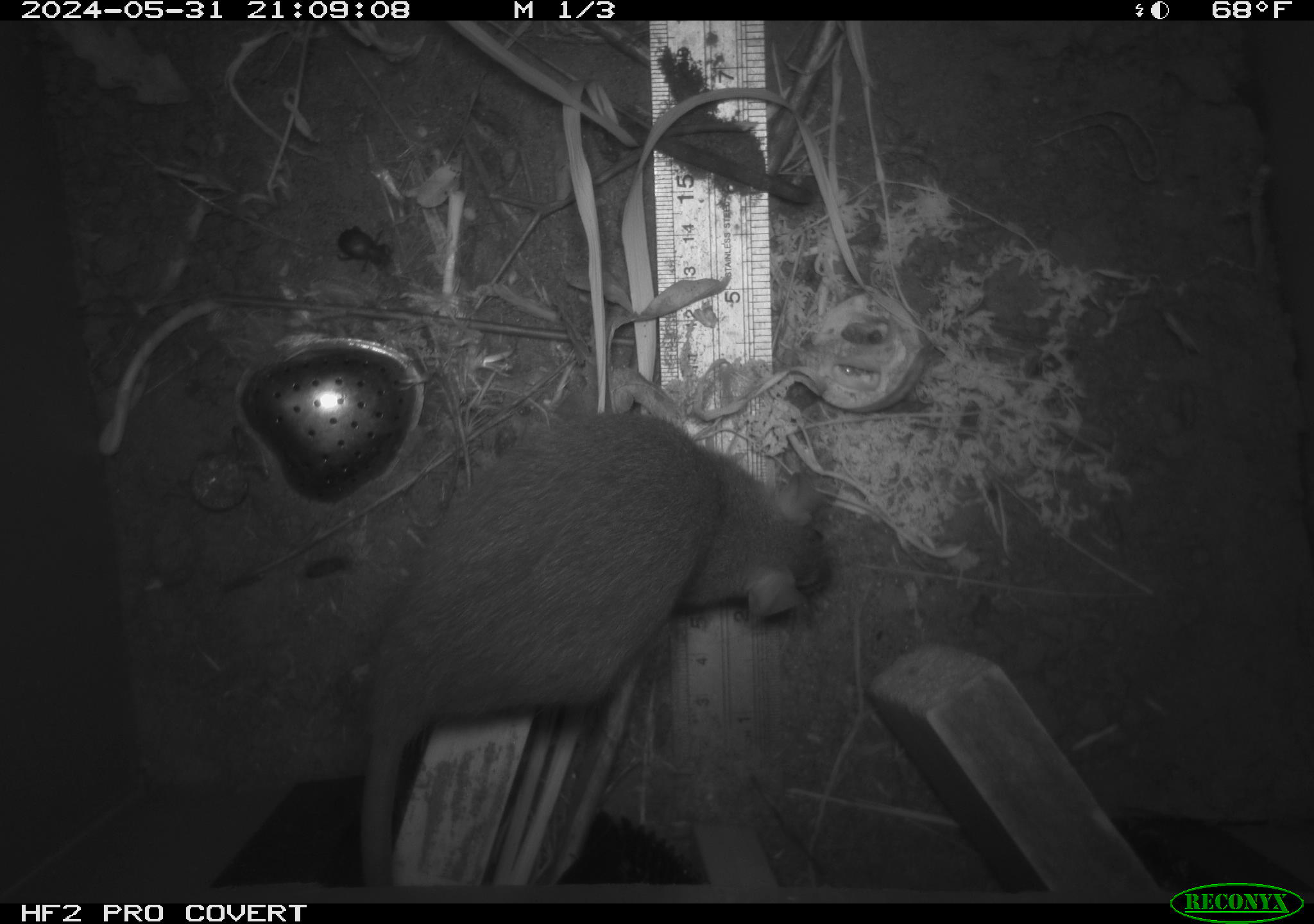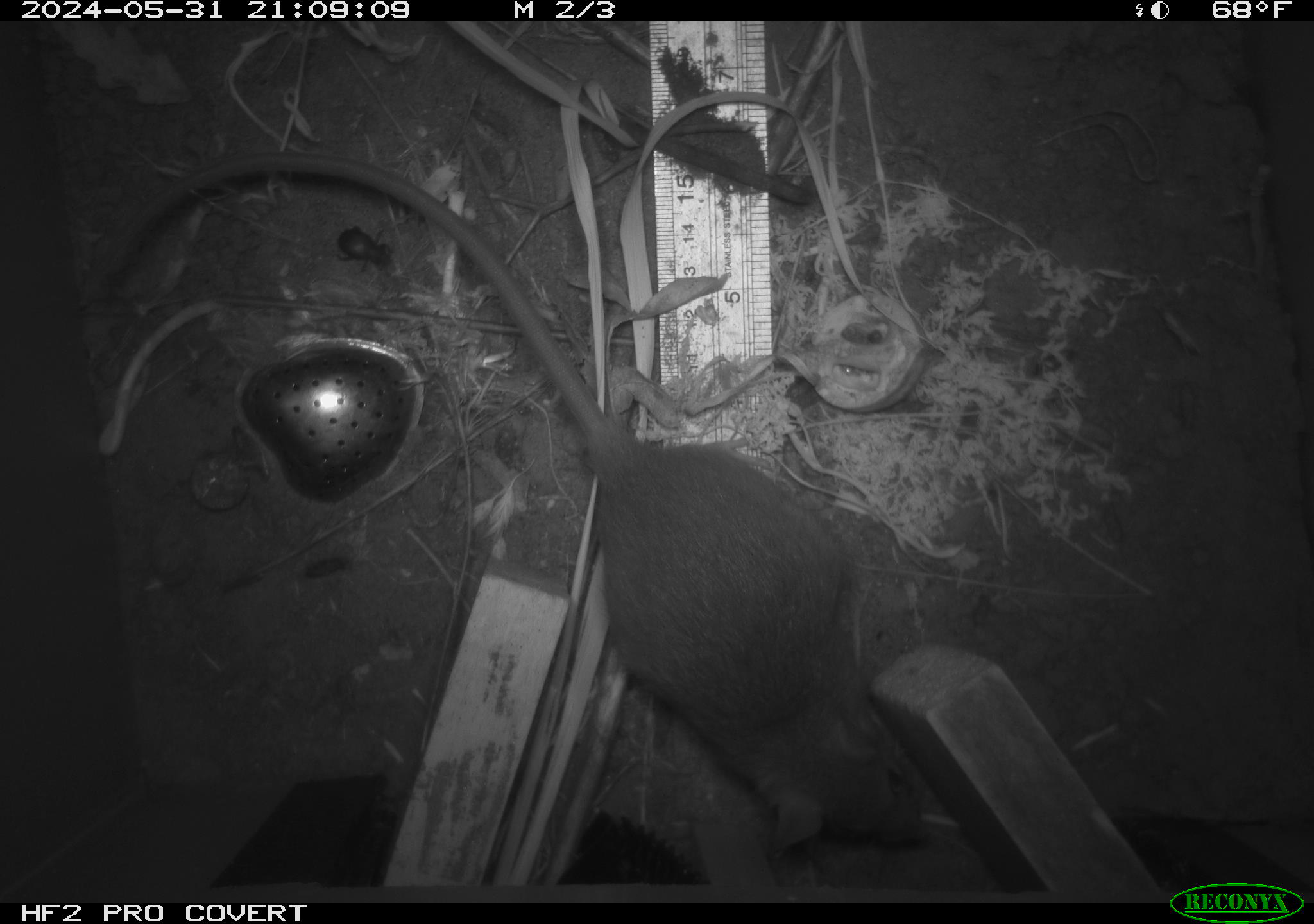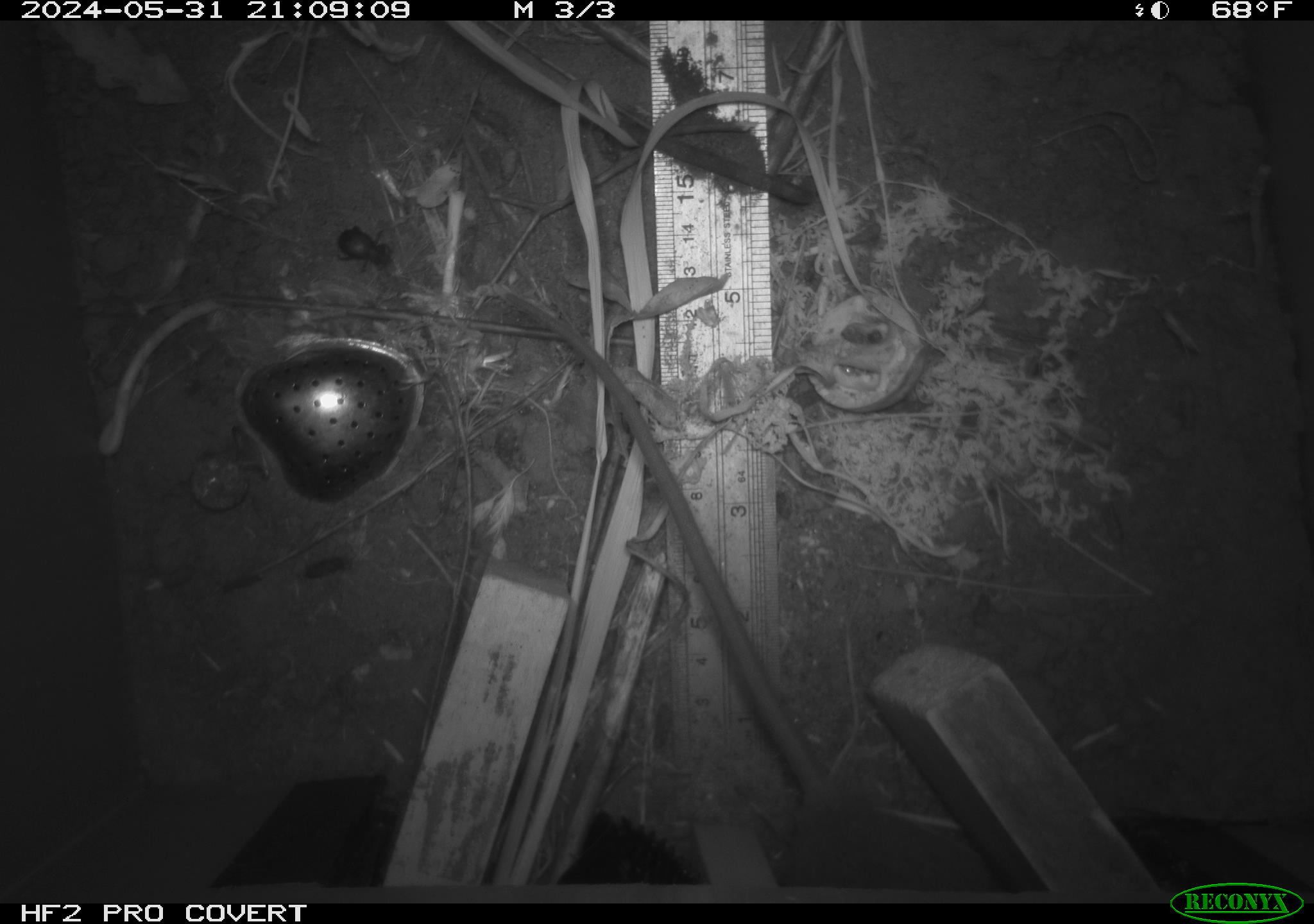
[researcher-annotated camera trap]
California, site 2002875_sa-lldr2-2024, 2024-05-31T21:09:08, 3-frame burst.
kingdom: Animalia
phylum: Chordata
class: Mammalia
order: Rodentia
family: Muridae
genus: Rattus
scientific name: Rattus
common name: rat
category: rattus species